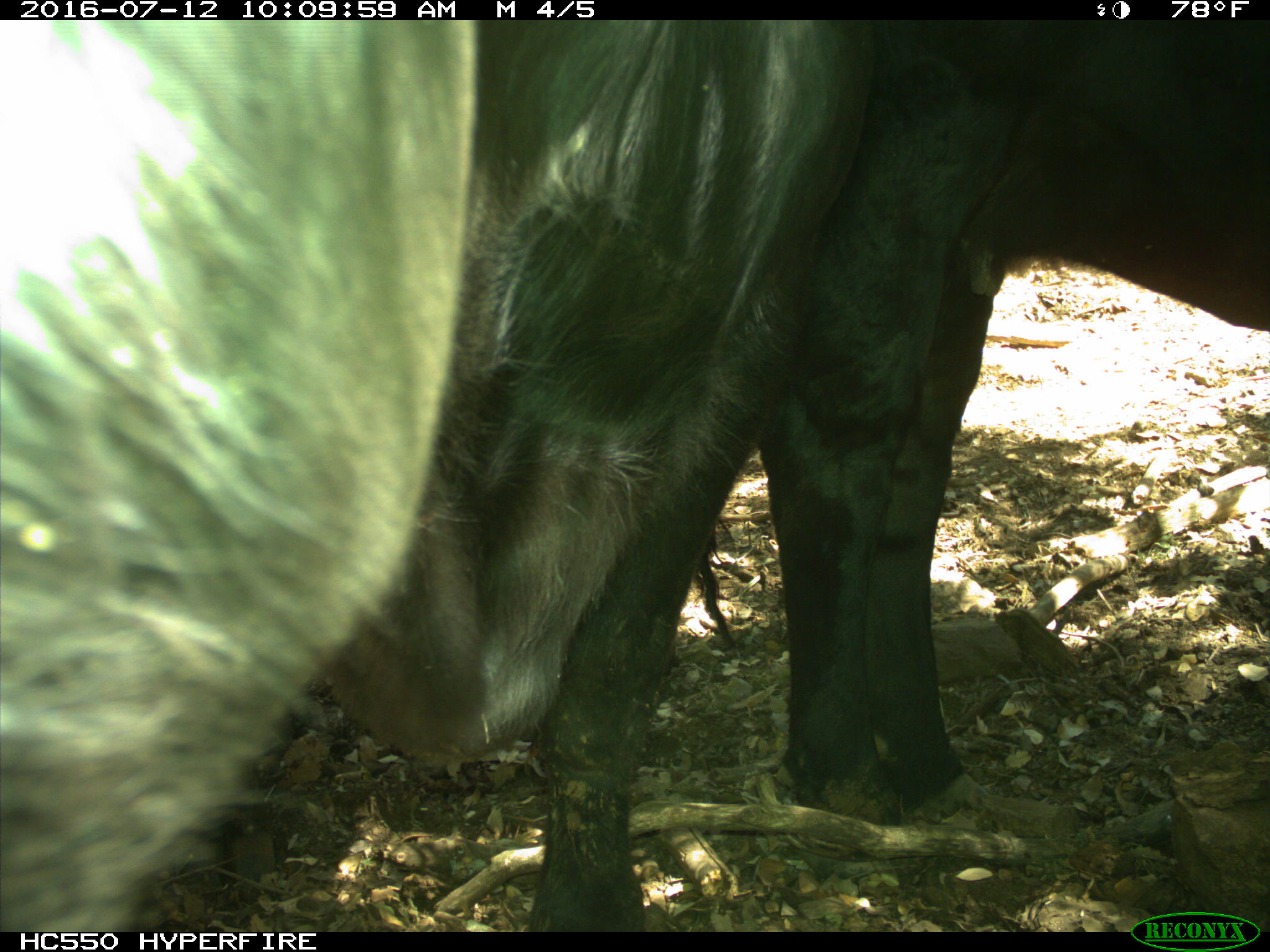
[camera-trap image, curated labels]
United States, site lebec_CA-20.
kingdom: Animalia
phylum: Chordata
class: Mammalia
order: Artiodactyla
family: Bovidae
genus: Bos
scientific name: Bos taurus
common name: domestic cow